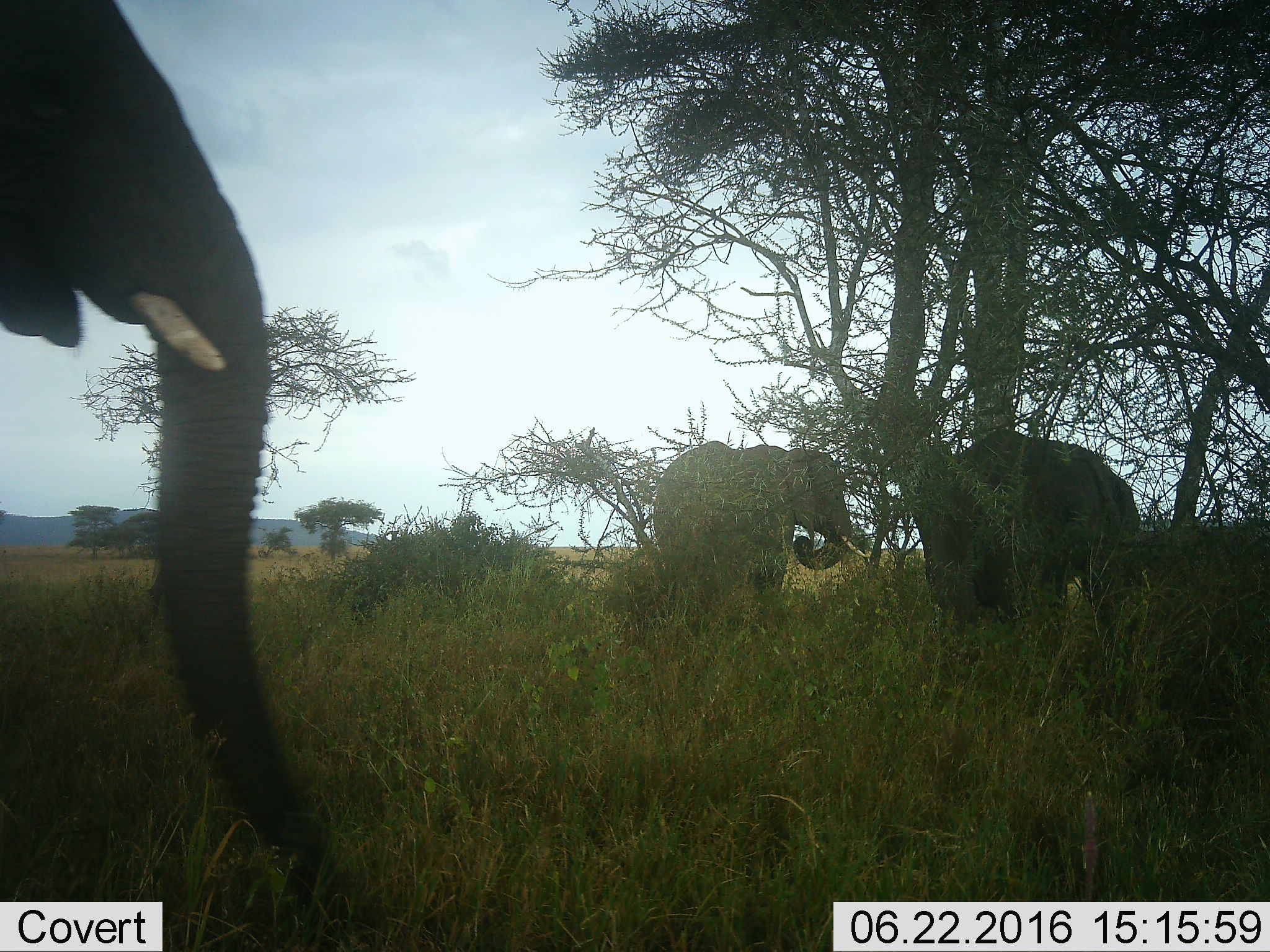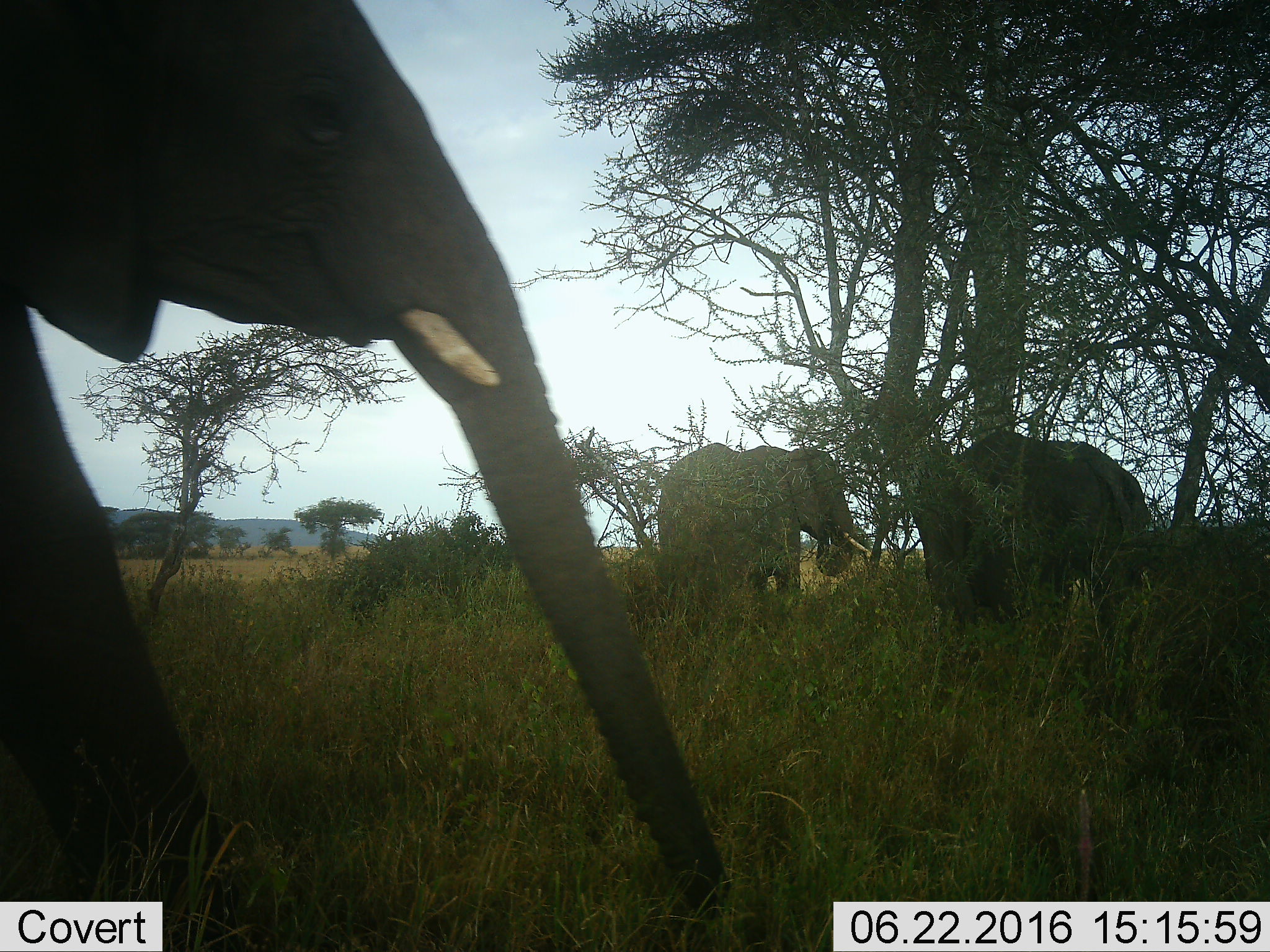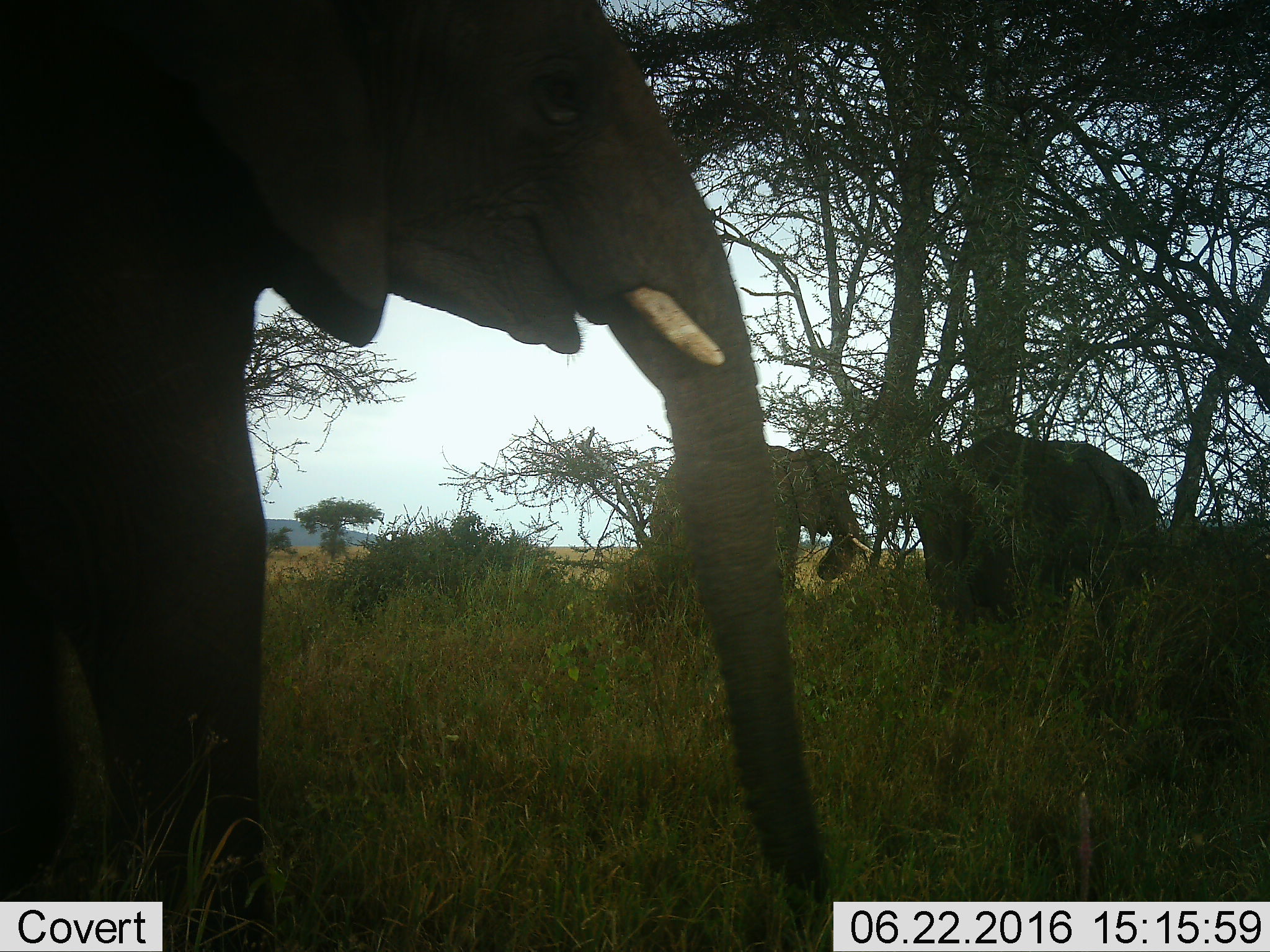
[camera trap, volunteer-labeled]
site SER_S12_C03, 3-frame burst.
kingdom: Animalia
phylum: Chordata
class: Mammalia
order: Proboscidea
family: Elephantidae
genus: Loxodonta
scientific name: Loxodonta africana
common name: african bush elephant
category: elephant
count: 3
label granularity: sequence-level